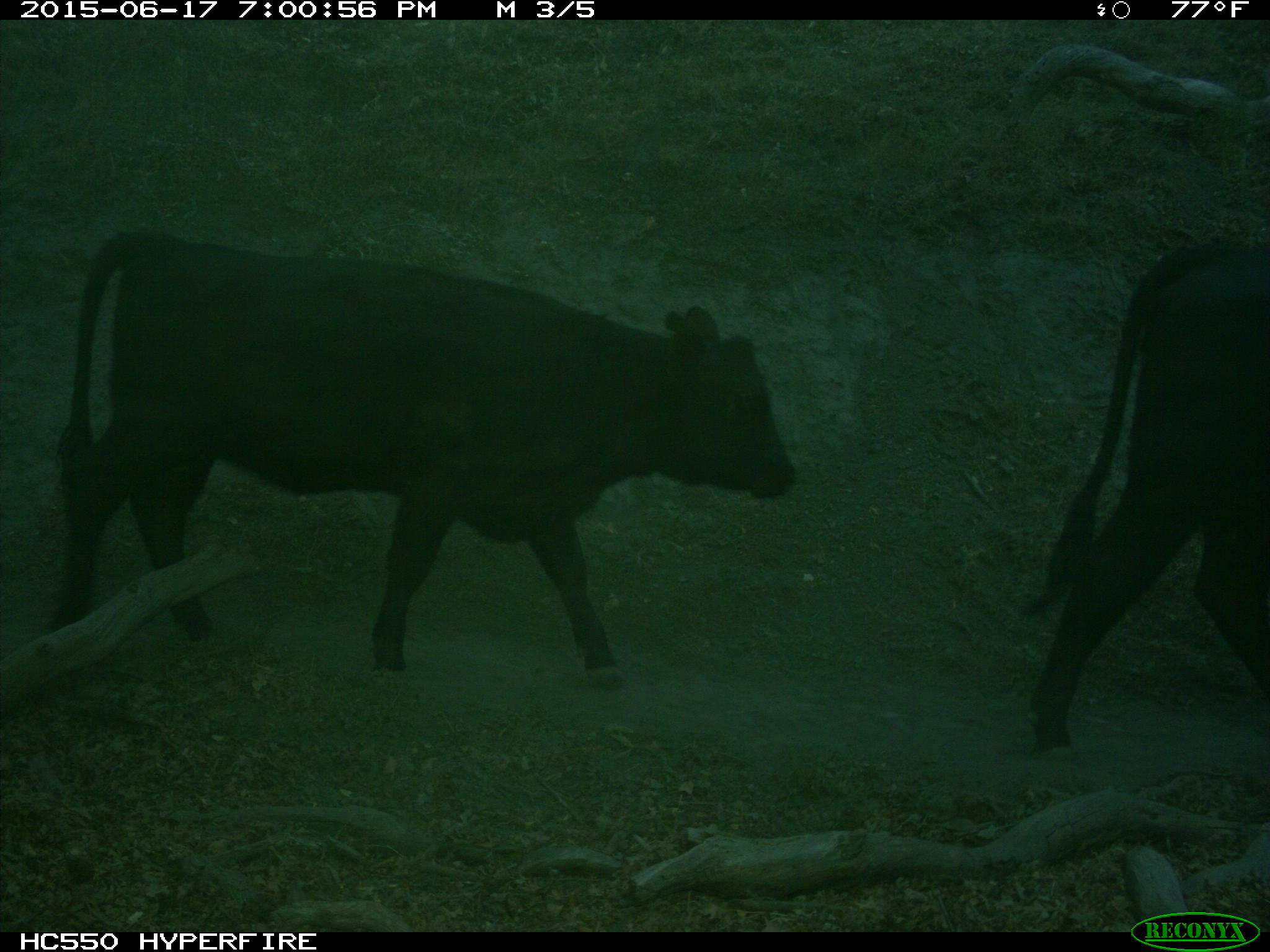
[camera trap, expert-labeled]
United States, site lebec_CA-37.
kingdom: Animalia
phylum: Chordata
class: Mammalia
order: Artiodactyla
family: Bovidae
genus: Bos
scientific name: Bos taurus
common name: domestic cow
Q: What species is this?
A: Bos taurus (domestic cow).